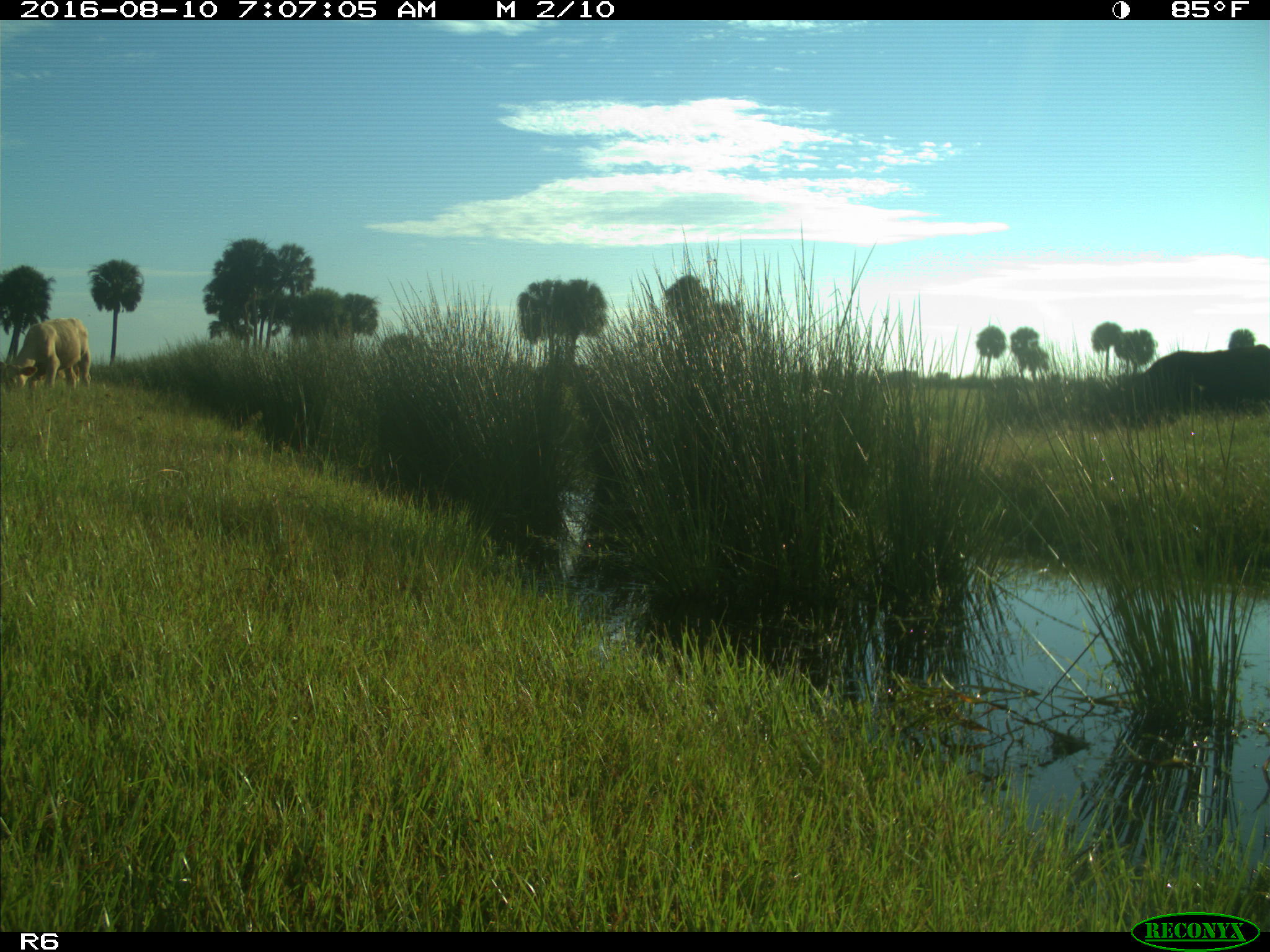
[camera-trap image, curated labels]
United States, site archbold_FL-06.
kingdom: Animalia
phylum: Chordata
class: Mammalia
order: Artiodactyla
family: Bovidae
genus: Bos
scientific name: Bos taurus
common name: domestic cow